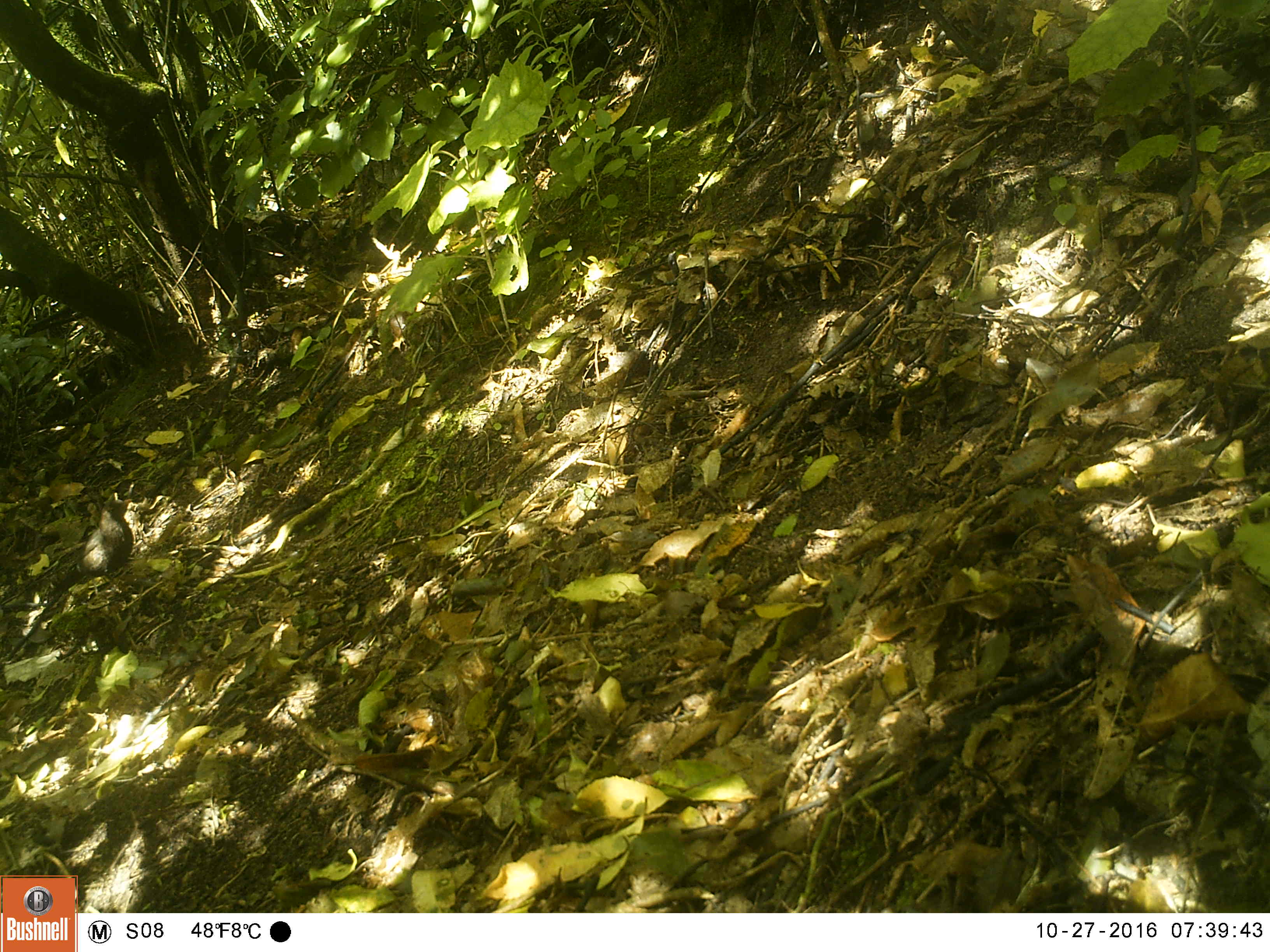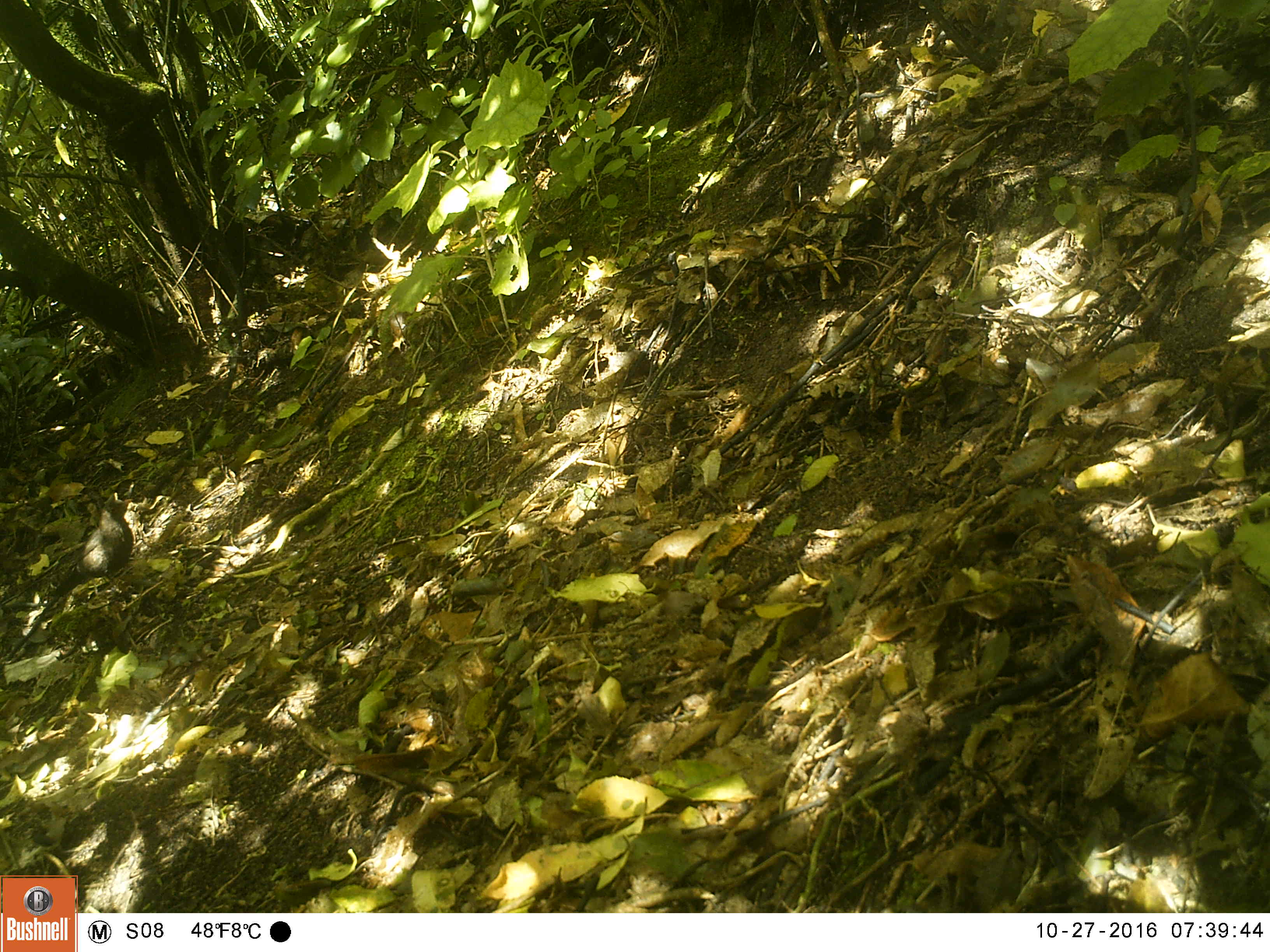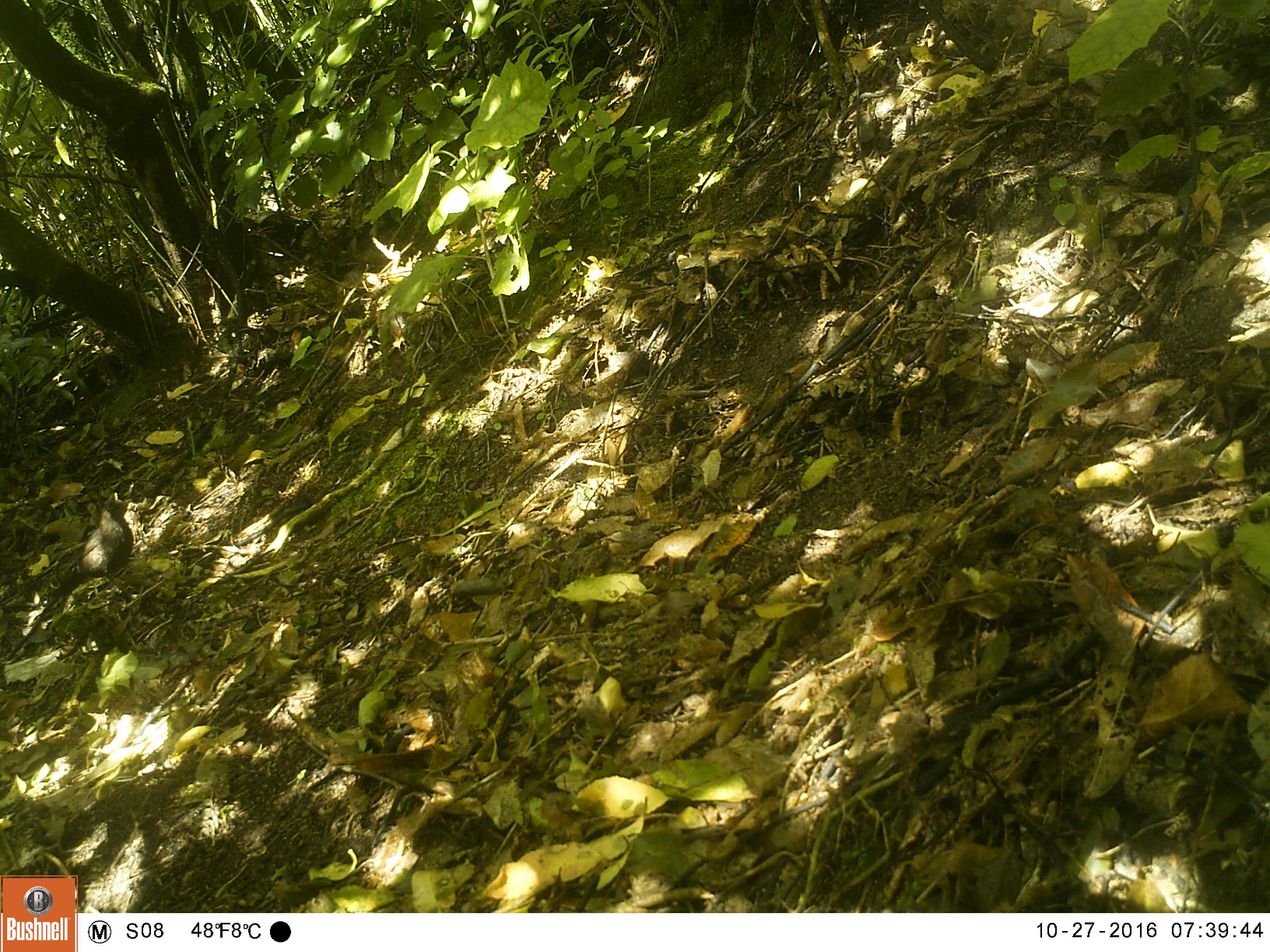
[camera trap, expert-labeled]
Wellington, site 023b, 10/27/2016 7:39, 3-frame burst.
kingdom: Animalia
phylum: Chordata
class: Aves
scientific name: Aves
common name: bird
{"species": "bird (Aves)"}